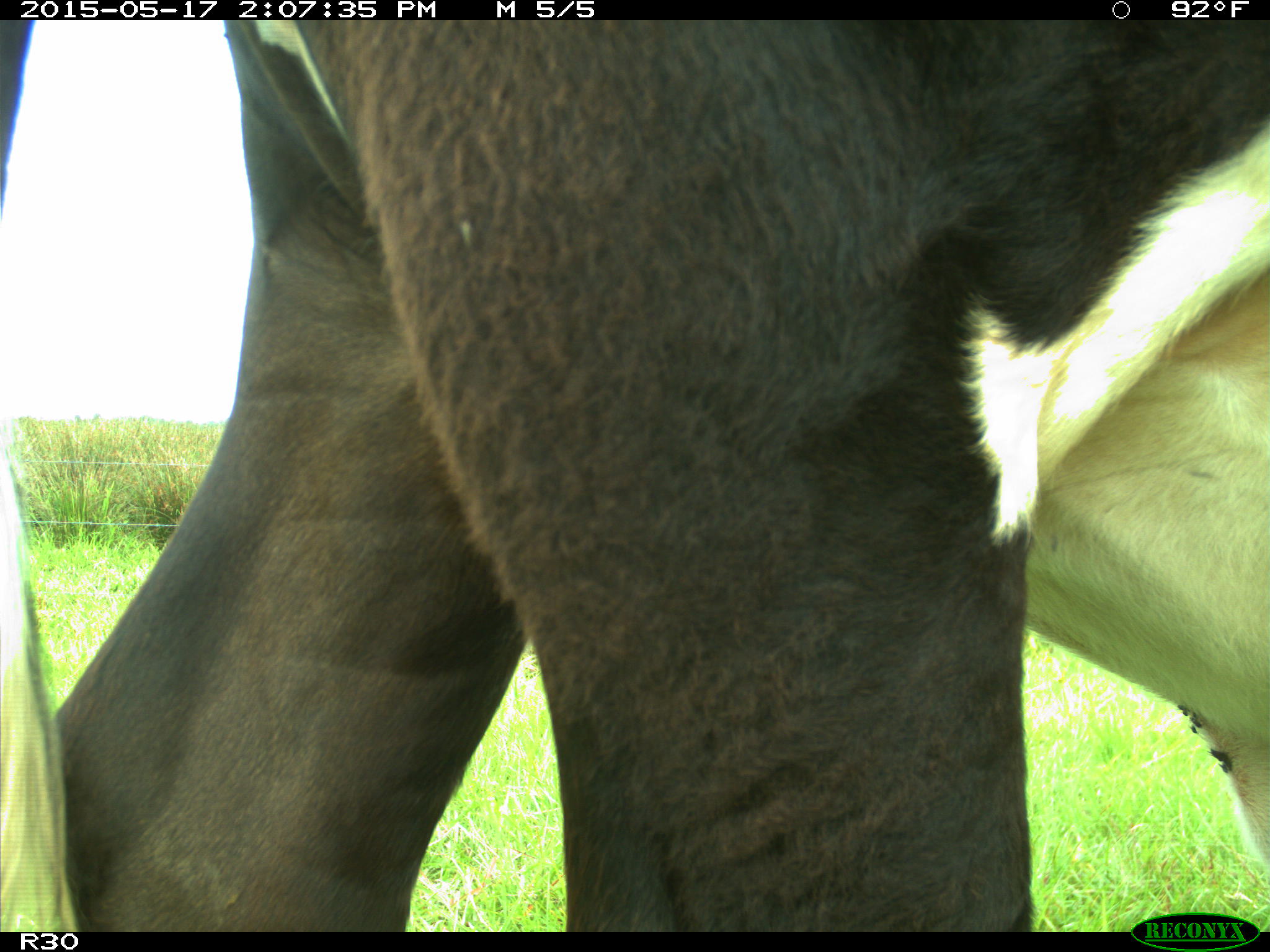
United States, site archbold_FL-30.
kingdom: Animalia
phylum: Chordata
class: Mammalia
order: Artiodactyla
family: Bovidae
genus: Bos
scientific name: Bos taurus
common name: domestic cow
Bos taurus (domestic cow).